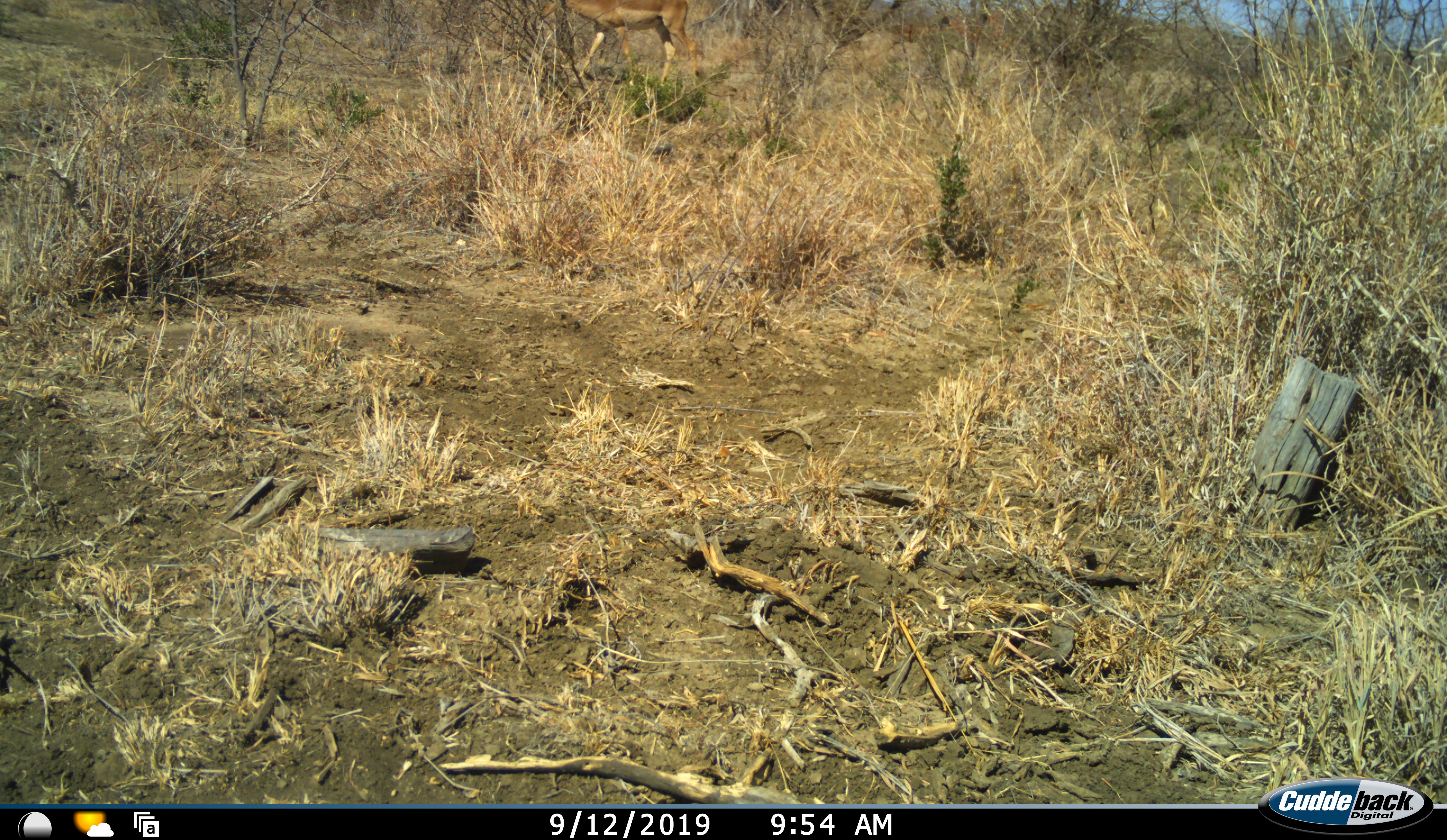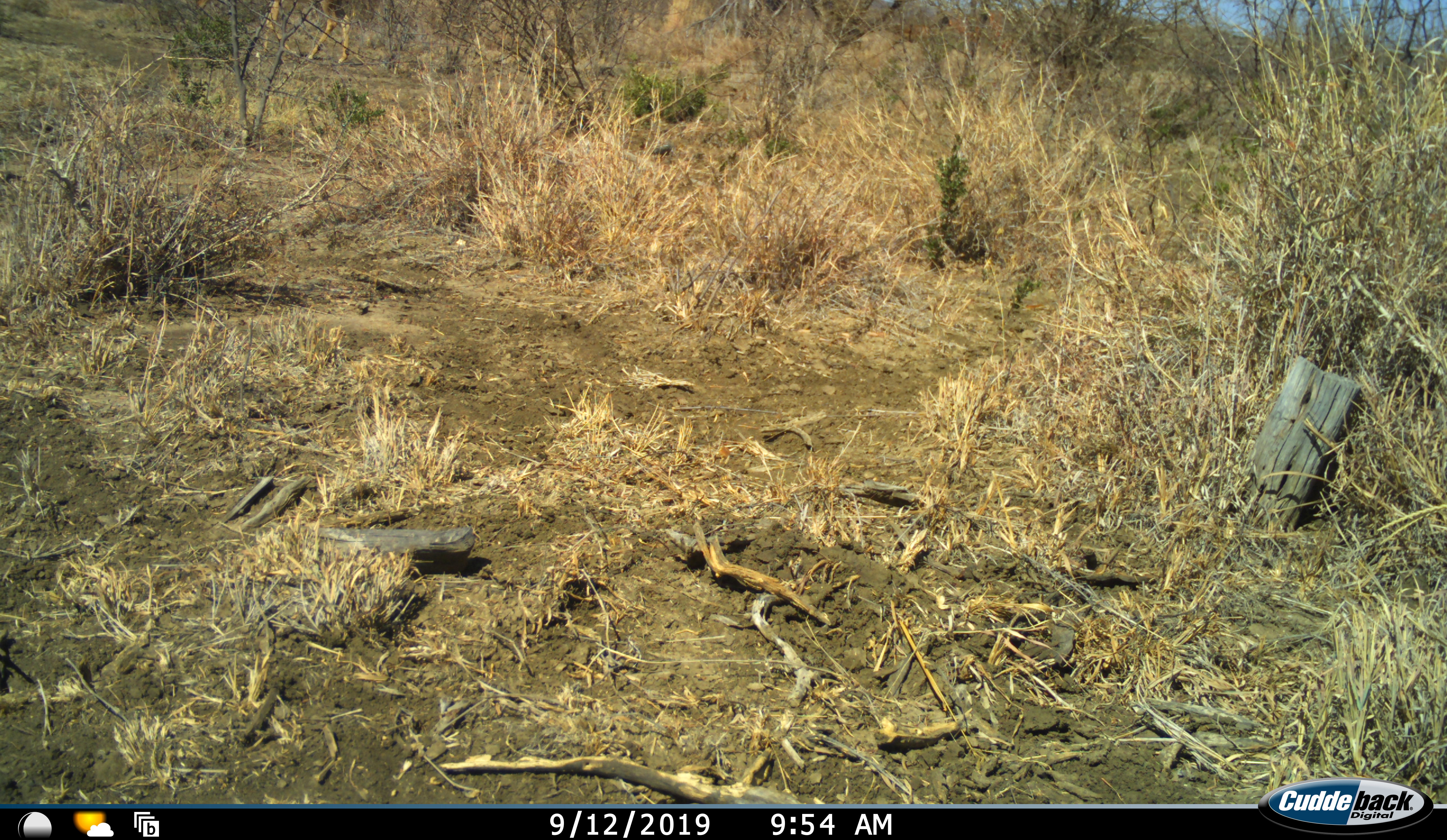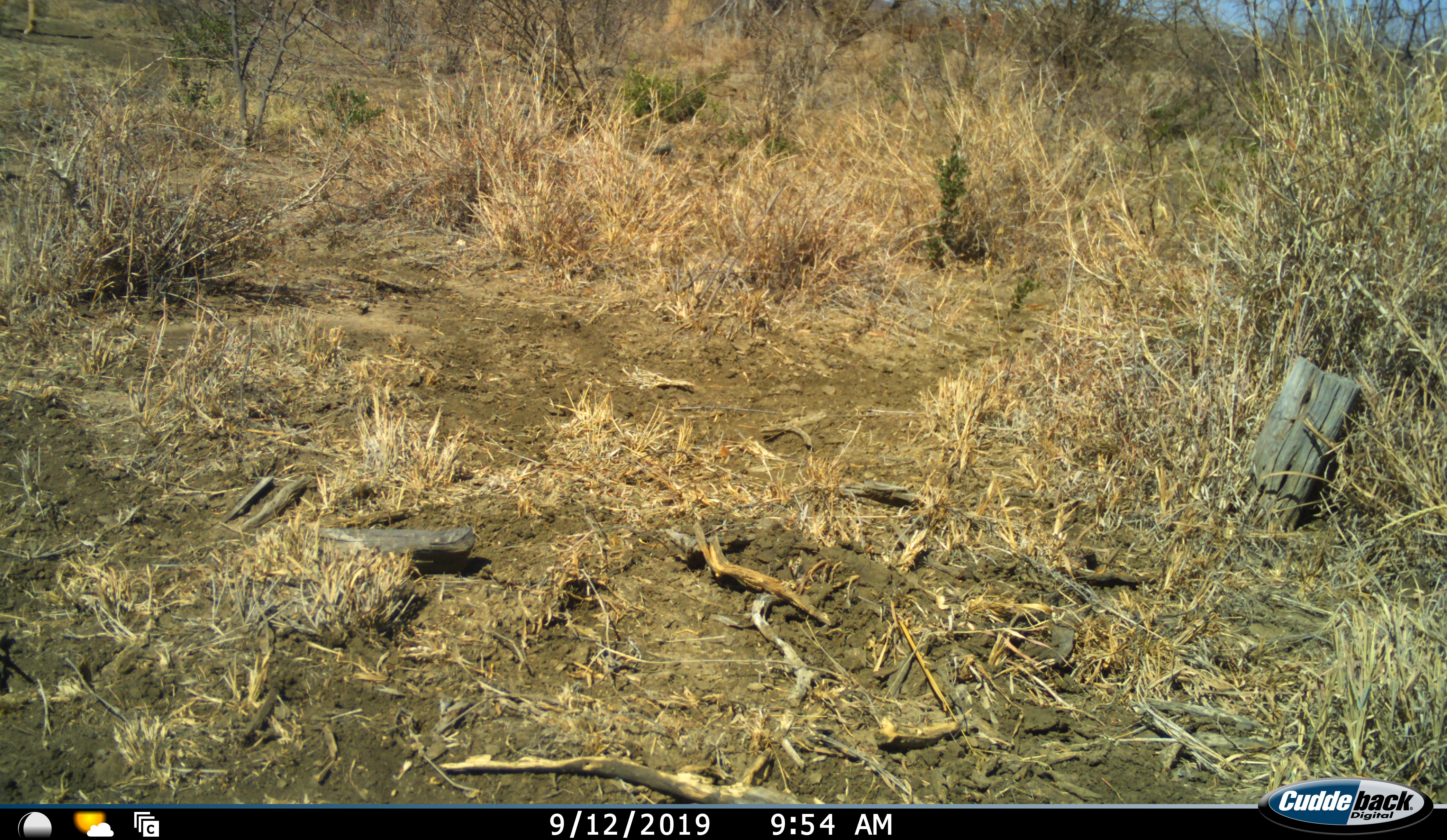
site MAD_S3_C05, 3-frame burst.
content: unidentified animal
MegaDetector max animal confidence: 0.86